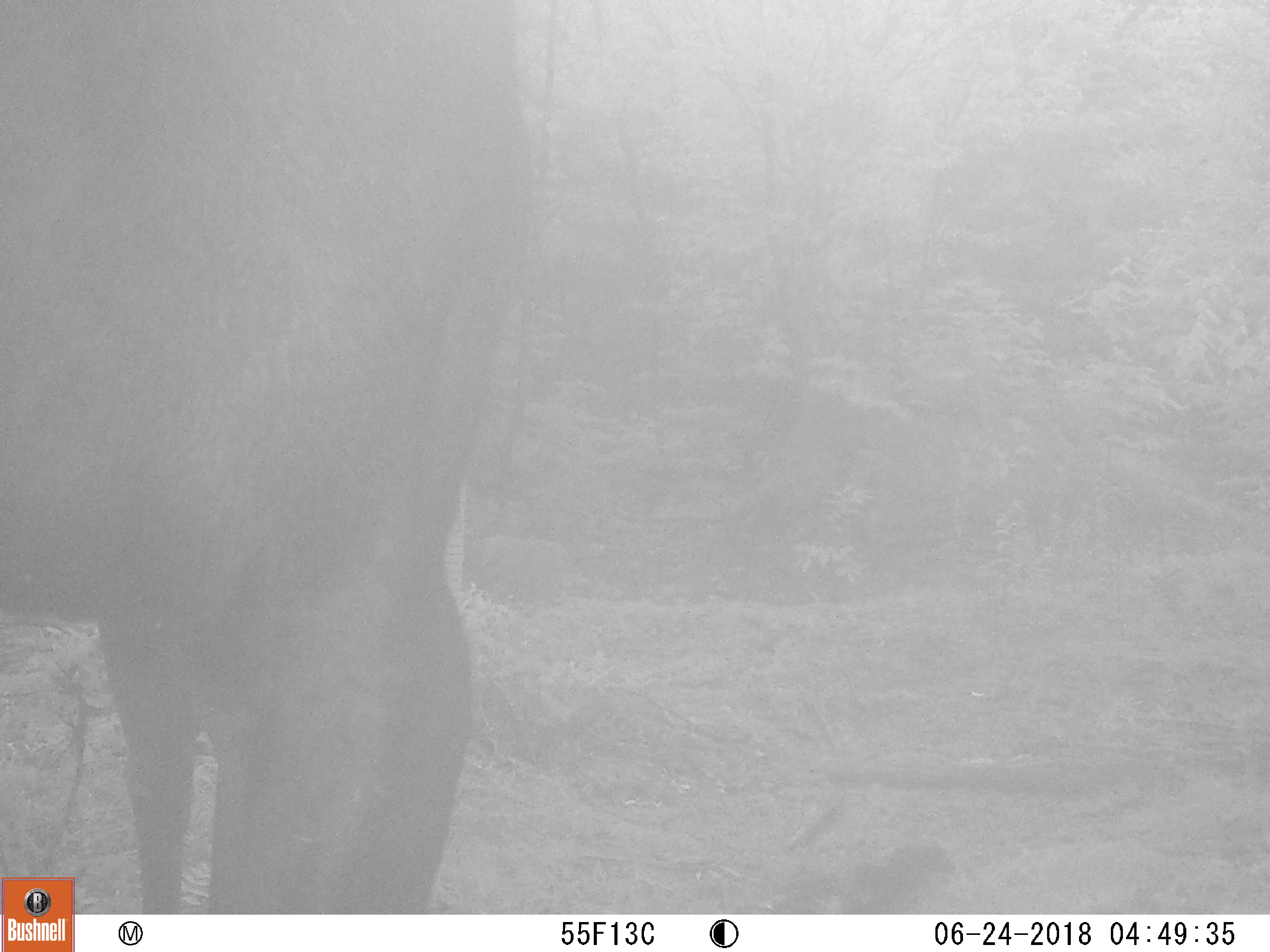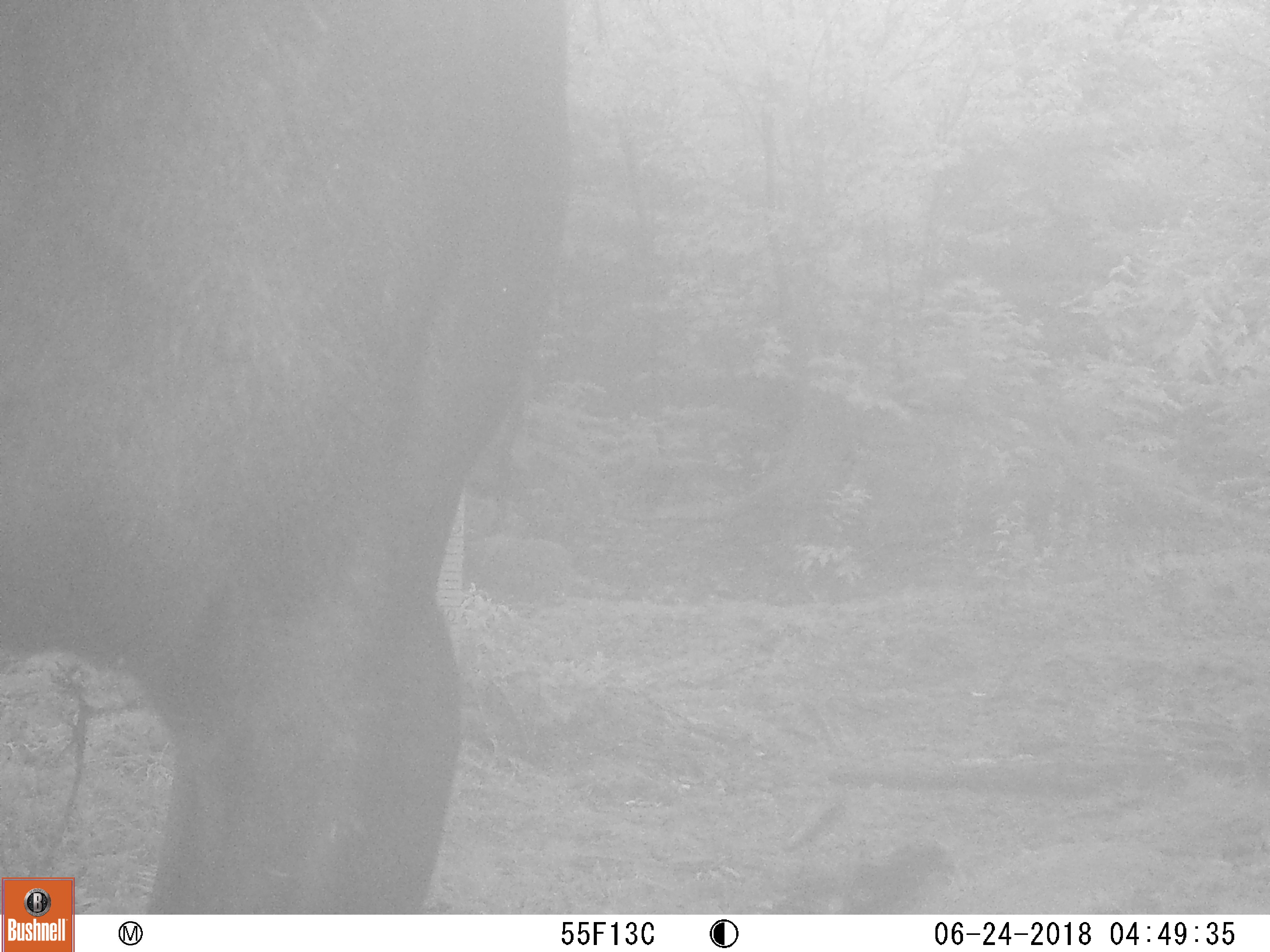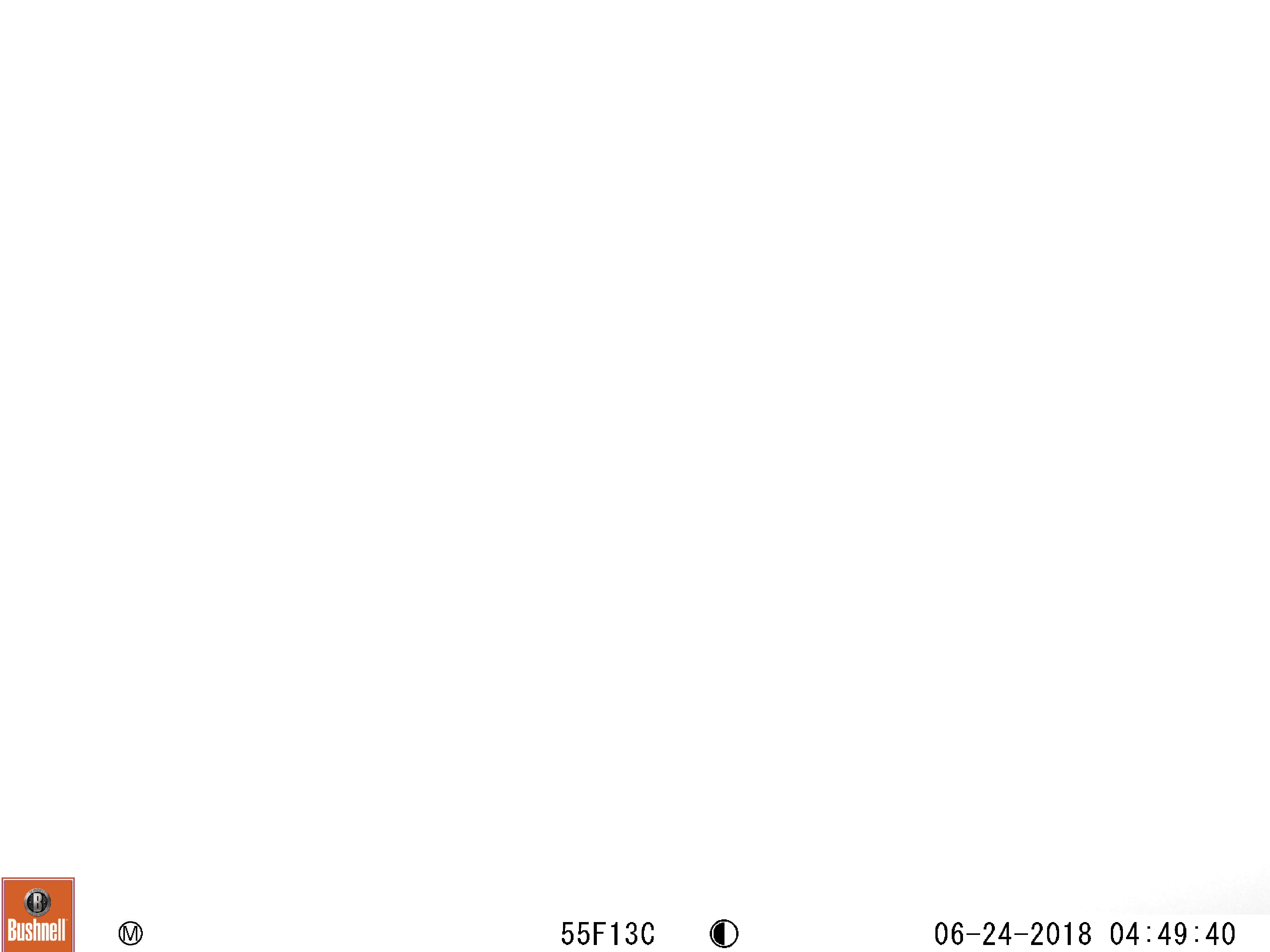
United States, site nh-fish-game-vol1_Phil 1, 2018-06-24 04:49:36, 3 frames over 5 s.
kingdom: Animalia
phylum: Chordata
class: Mammalia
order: Artiodactyla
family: Cervidae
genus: Alces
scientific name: Alces alces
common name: moose